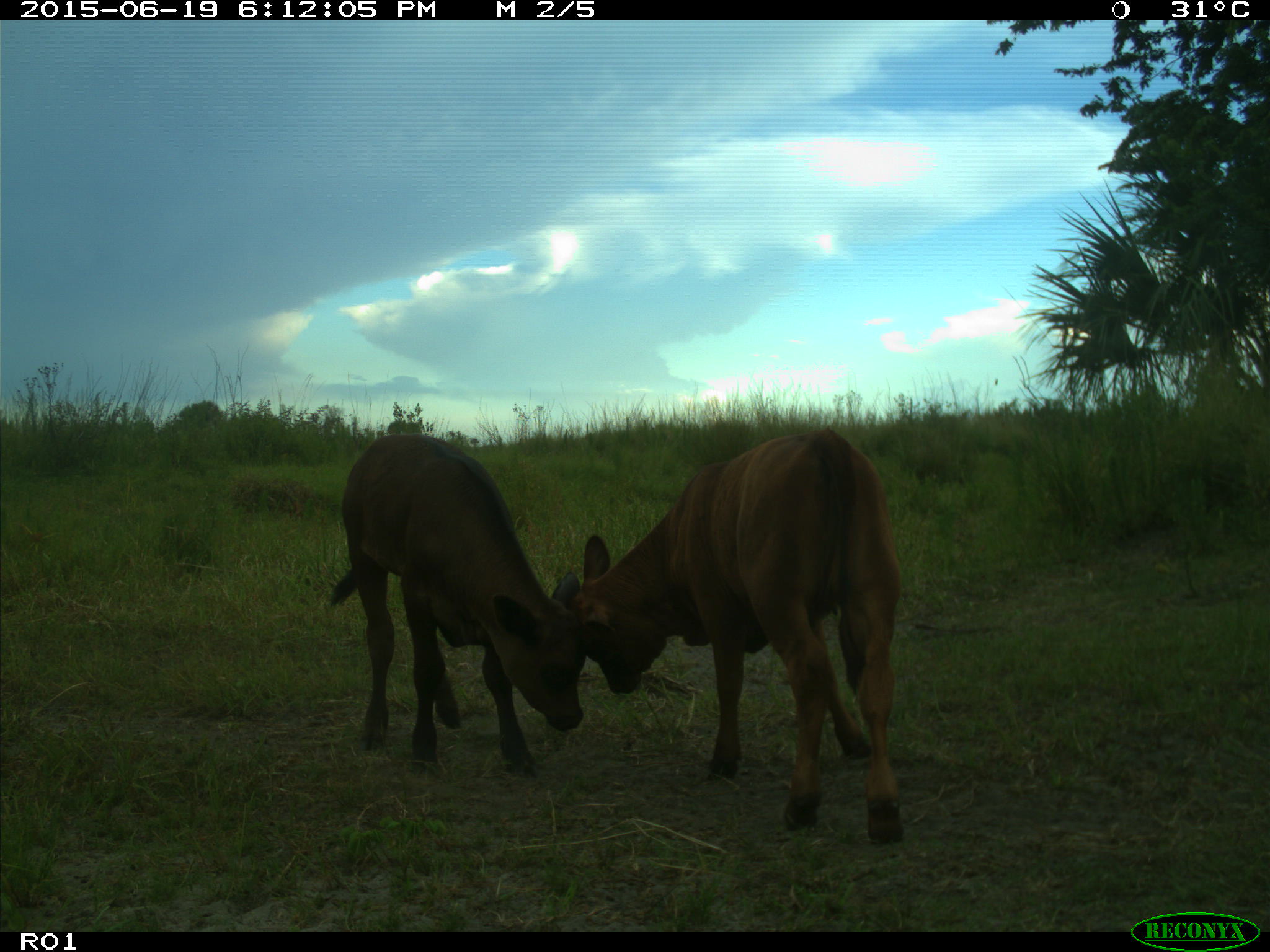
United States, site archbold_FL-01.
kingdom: Animalia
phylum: Chordata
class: Mammalia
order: Artiodactyla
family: Bovidae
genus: Bos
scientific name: Bos taurus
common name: domestic cow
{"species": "Bos taurus (domestic cow)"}